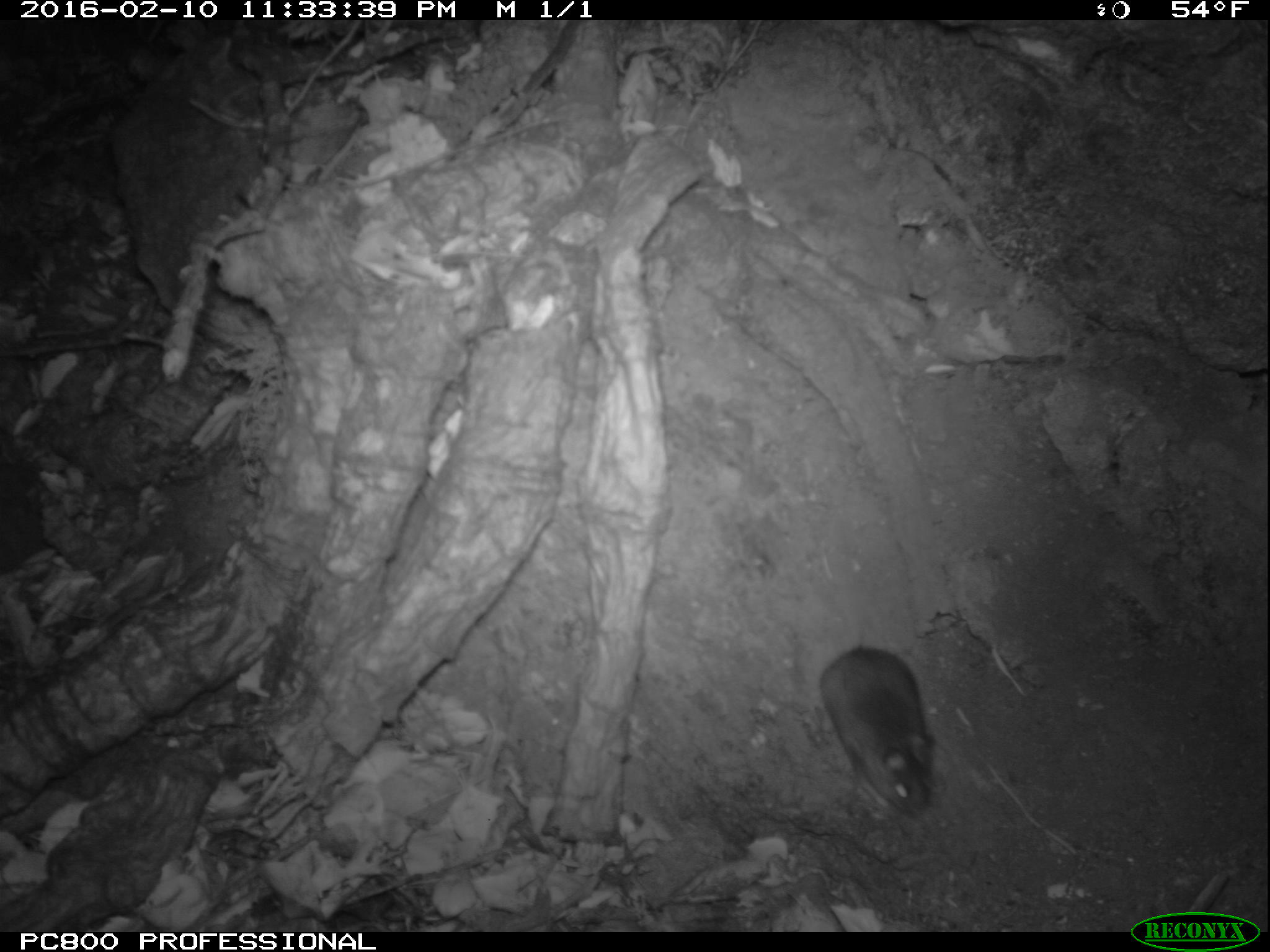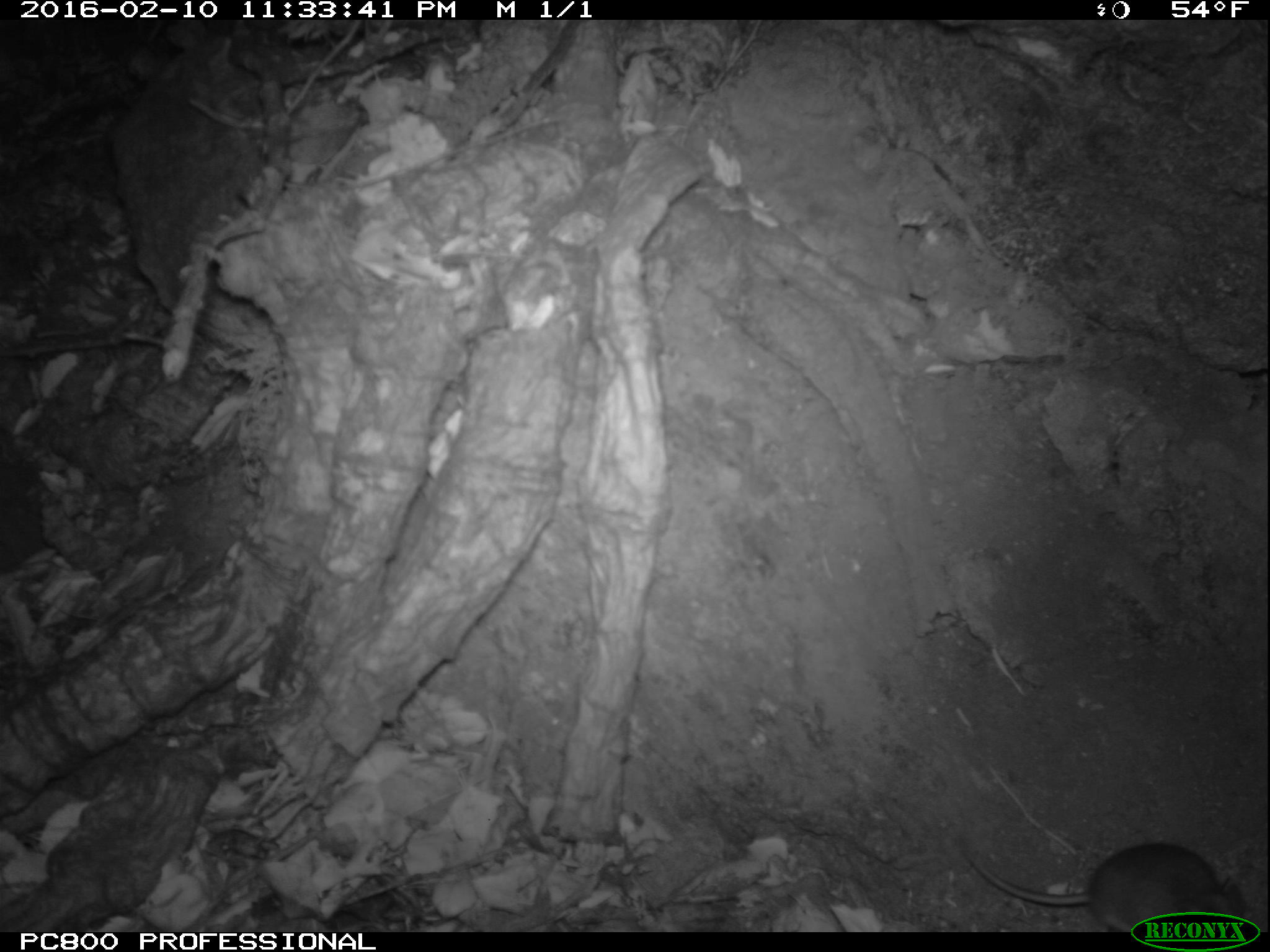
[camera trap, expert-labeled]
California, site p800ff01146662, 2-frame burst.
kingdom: Animalia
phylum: Chordata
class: Mammalia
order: Rodentia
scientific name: Rodentia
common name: rodent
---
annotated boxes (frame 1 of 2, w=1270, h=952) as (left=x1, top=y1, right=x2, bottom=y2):
rodent: (left=819, top=643, right=933, bottom=815)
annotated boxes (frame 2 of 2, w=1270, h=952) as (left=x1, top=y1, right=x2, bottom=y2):
rodent: (left=964, top=842, right=1246, bottom=932)